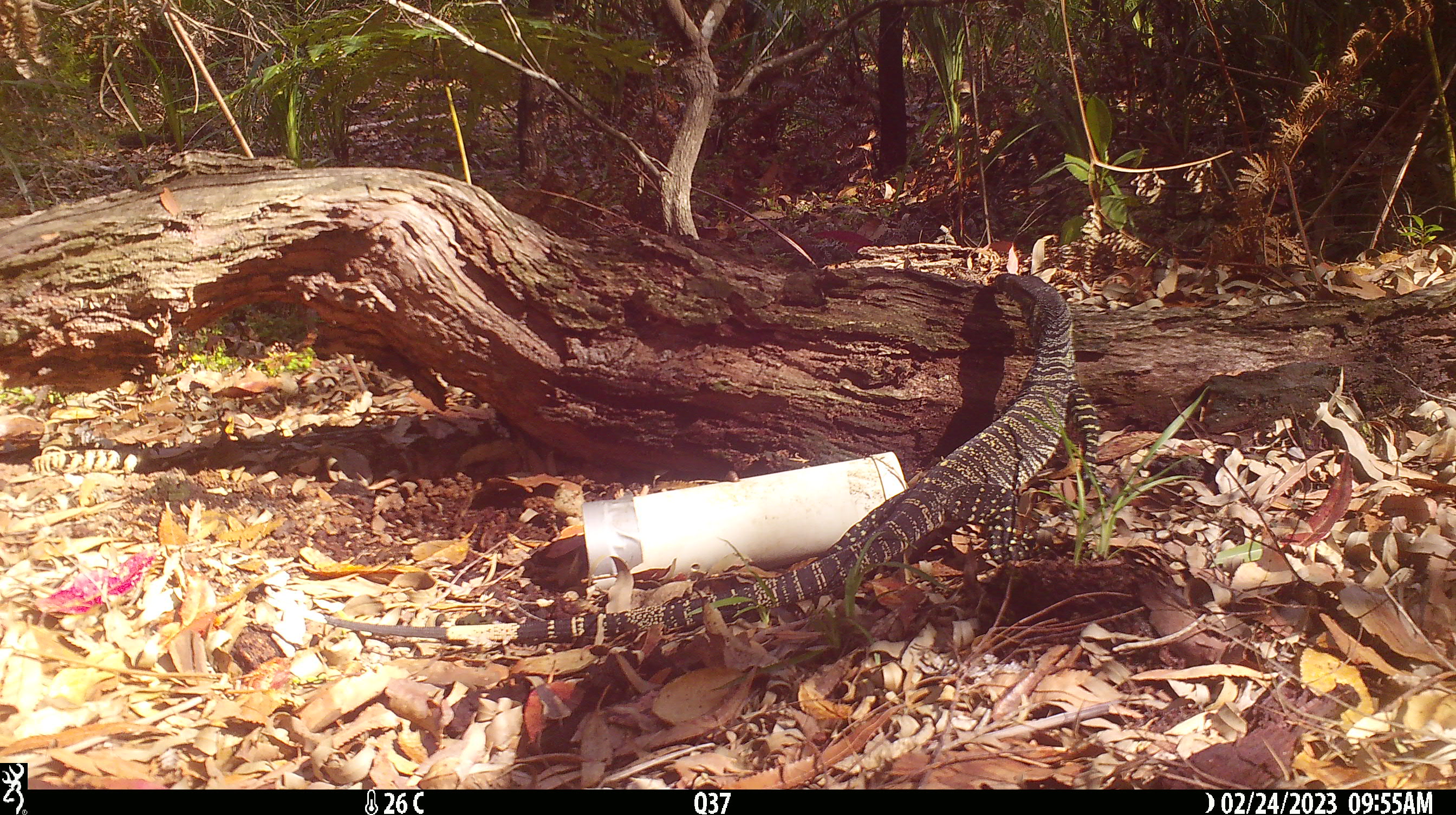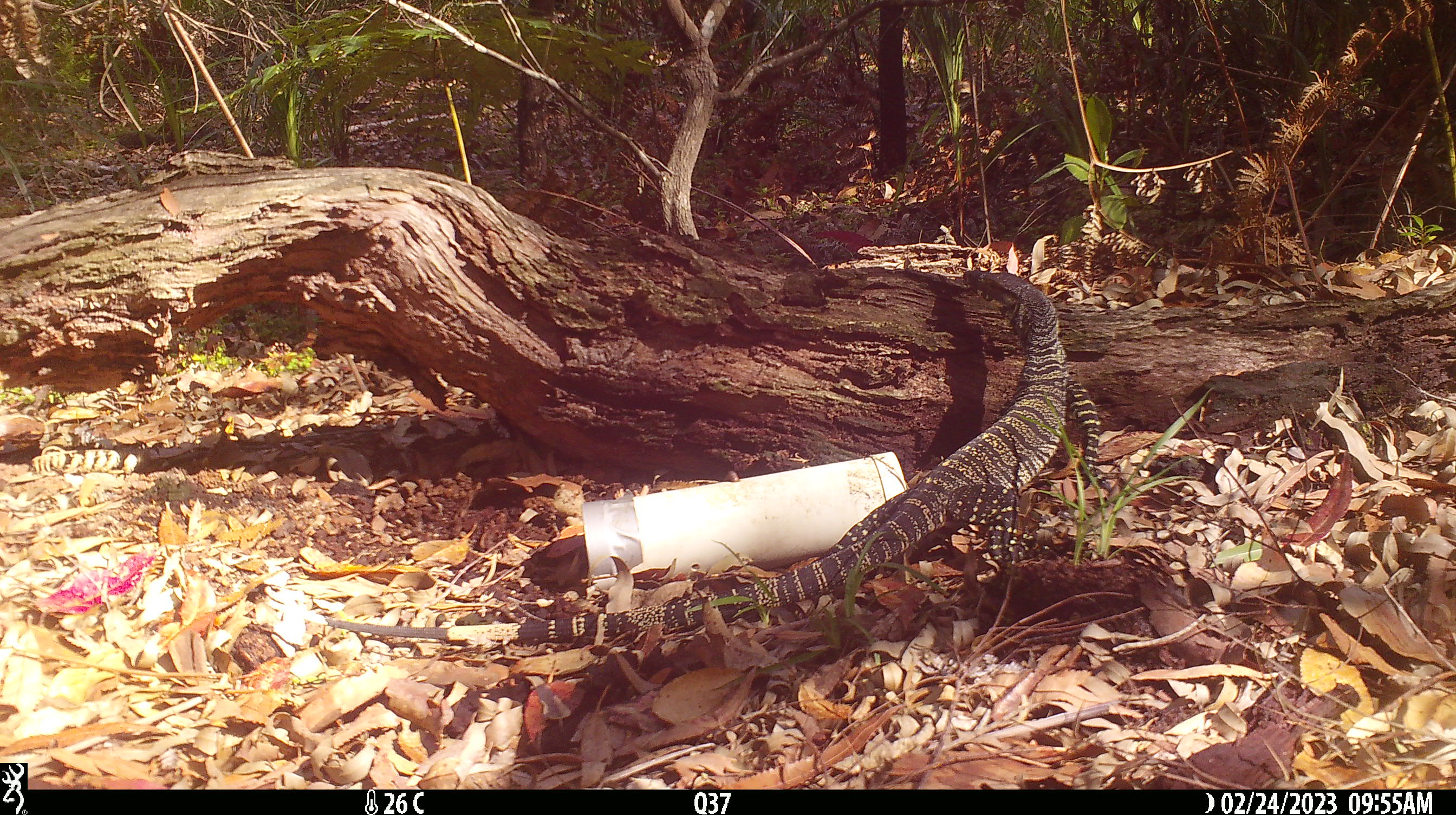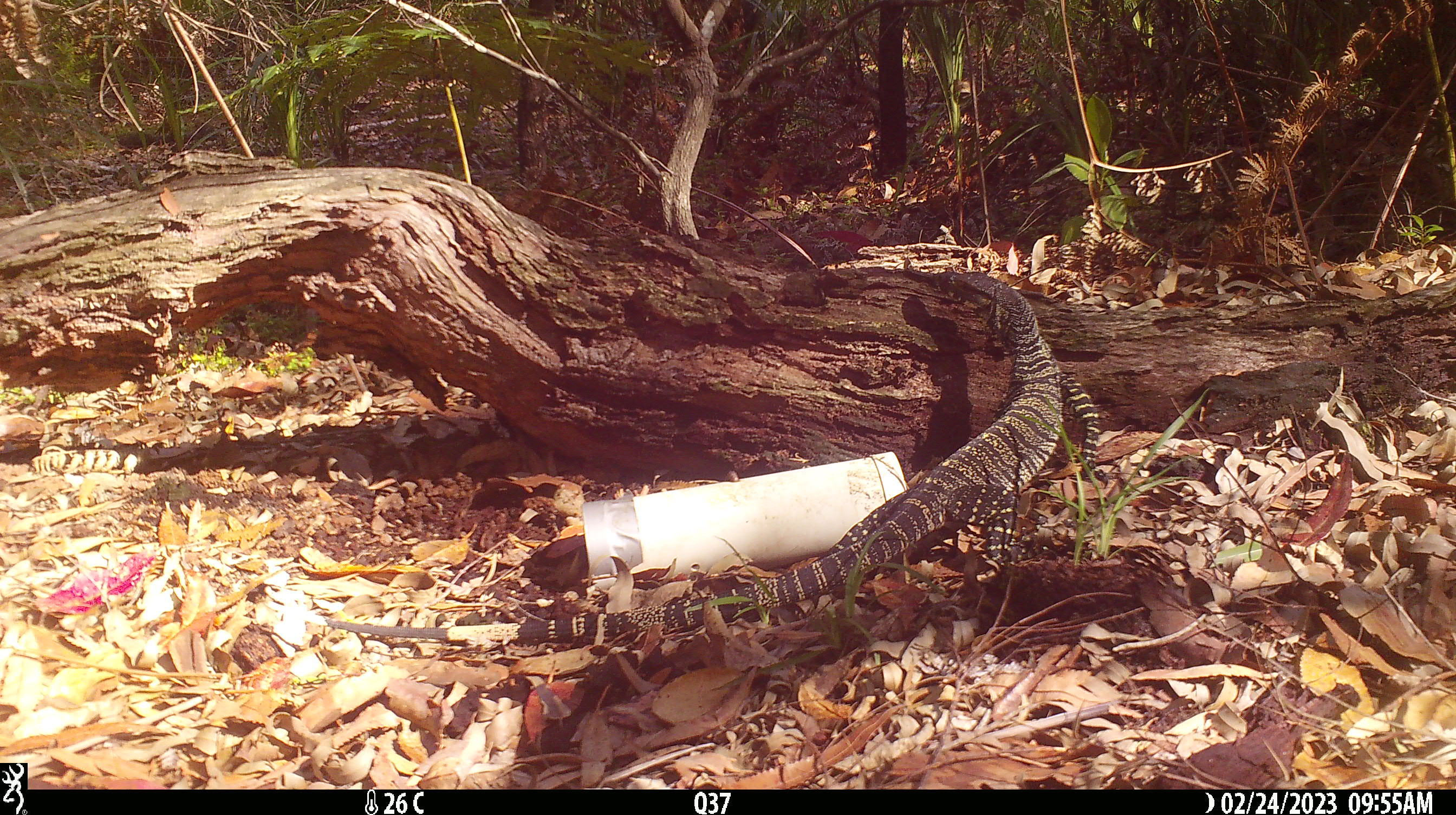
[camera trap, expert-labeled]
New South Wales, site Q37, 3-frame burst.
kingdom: Animalia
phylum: Chordata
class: Reptilia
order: Squamata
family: Varanidae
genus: Varanus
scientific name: Varanus varius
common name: lace monitor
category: goanna